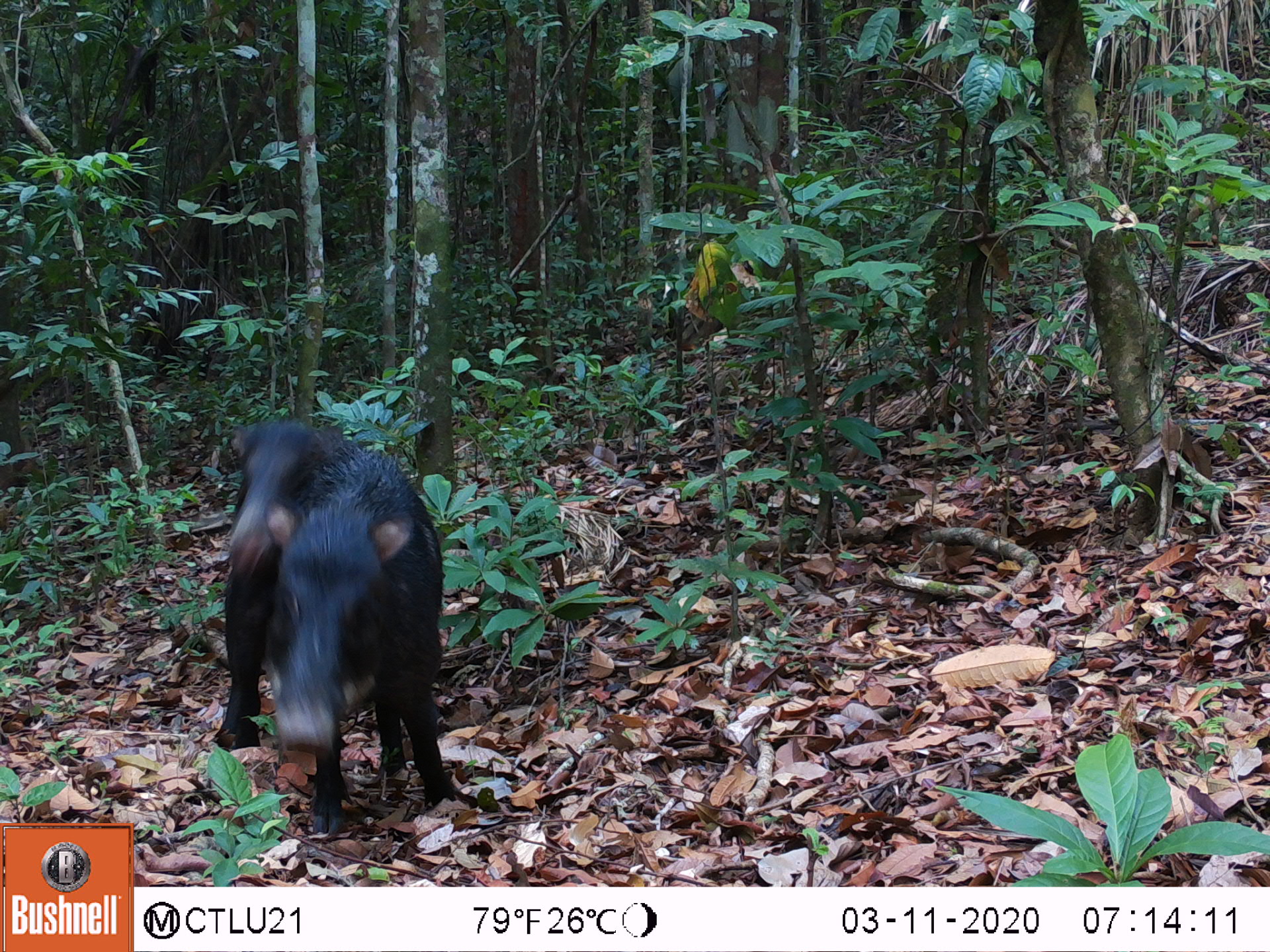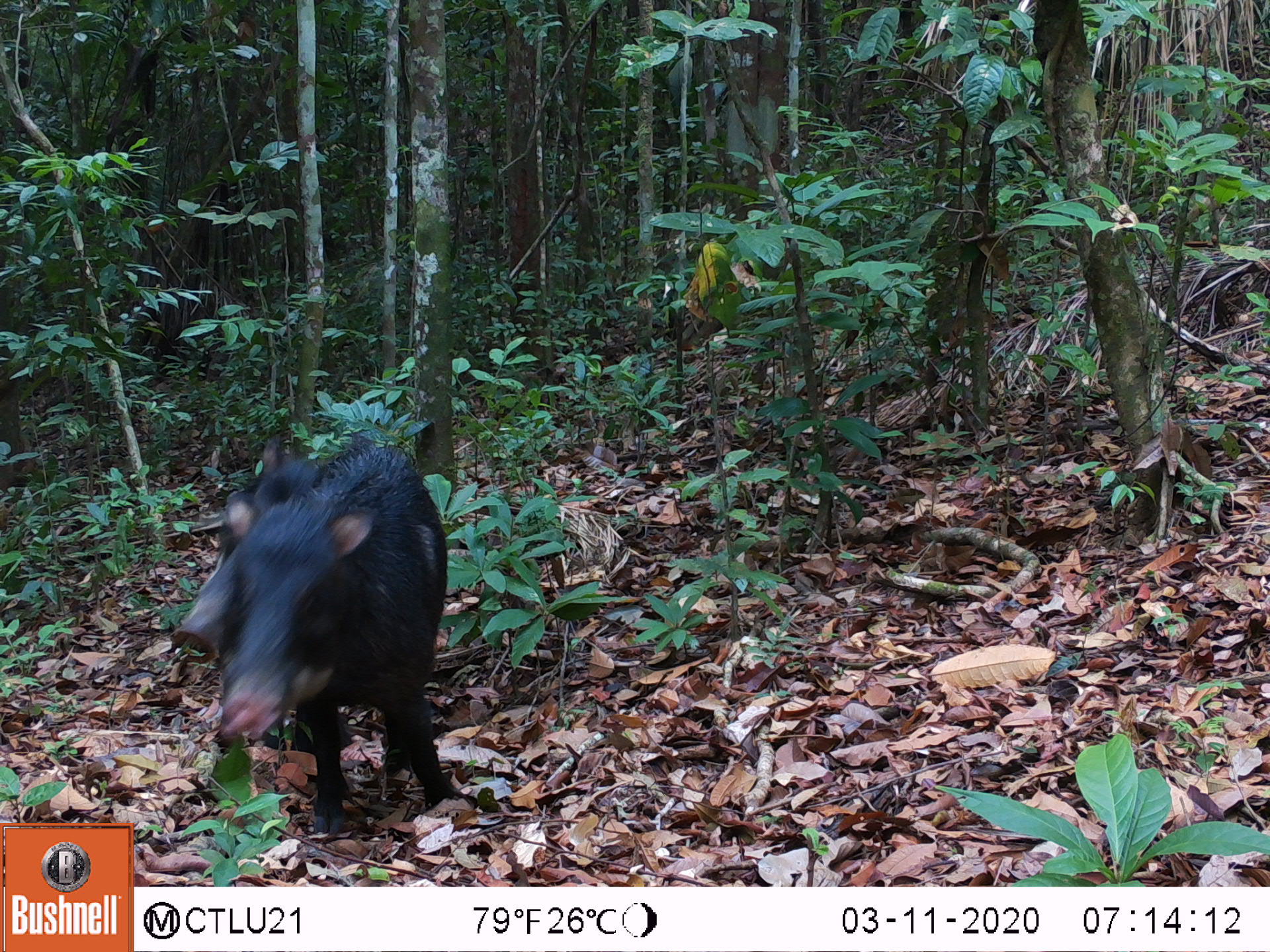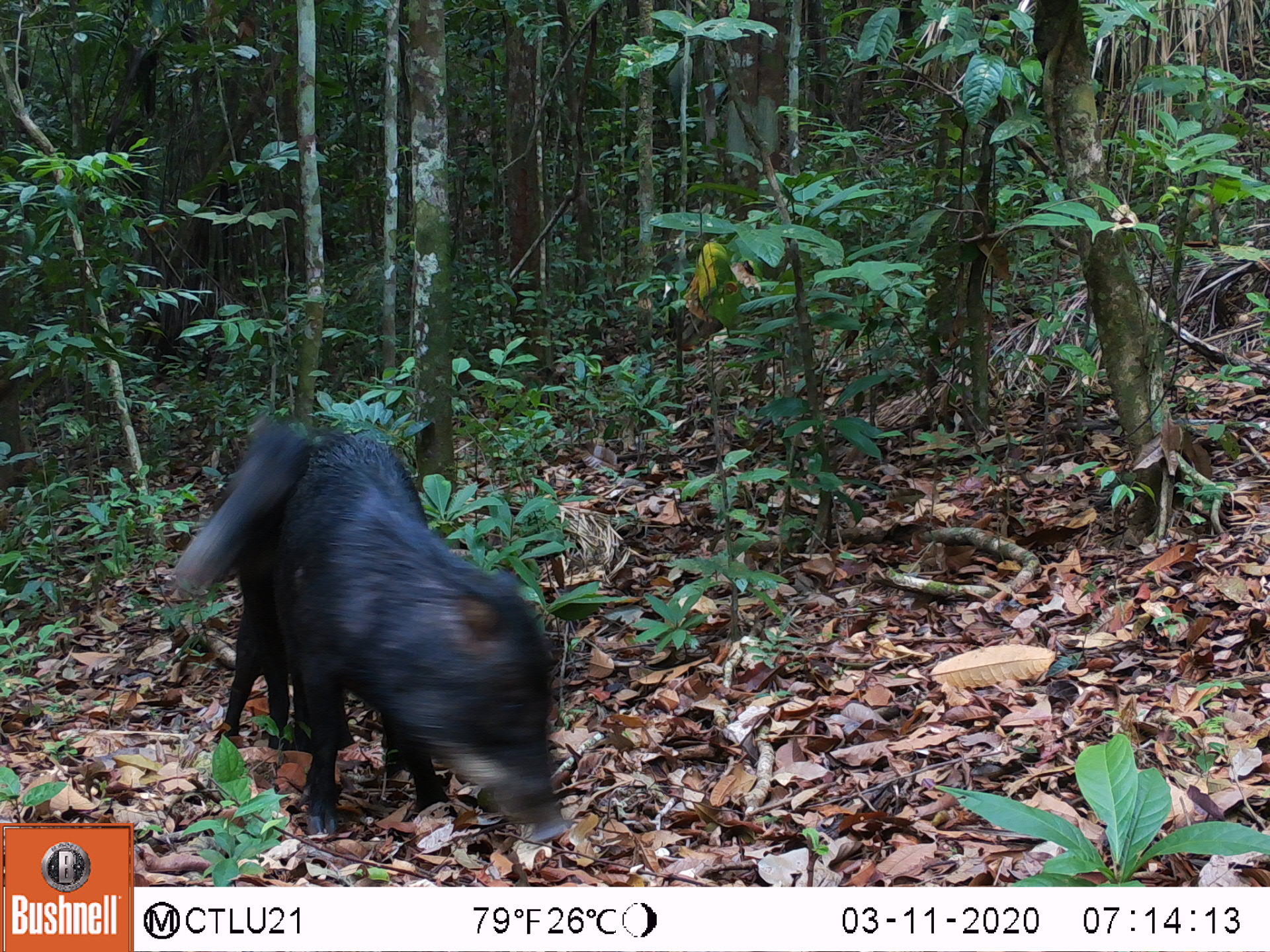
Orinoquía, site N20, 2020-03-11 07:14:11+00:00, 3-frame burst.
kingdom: Animalia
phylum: Chordata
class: Mammalia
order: Artiodactyla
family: Tayassuidae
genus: Tayassu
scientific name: Tayassu pecari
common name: white-lipped peccary